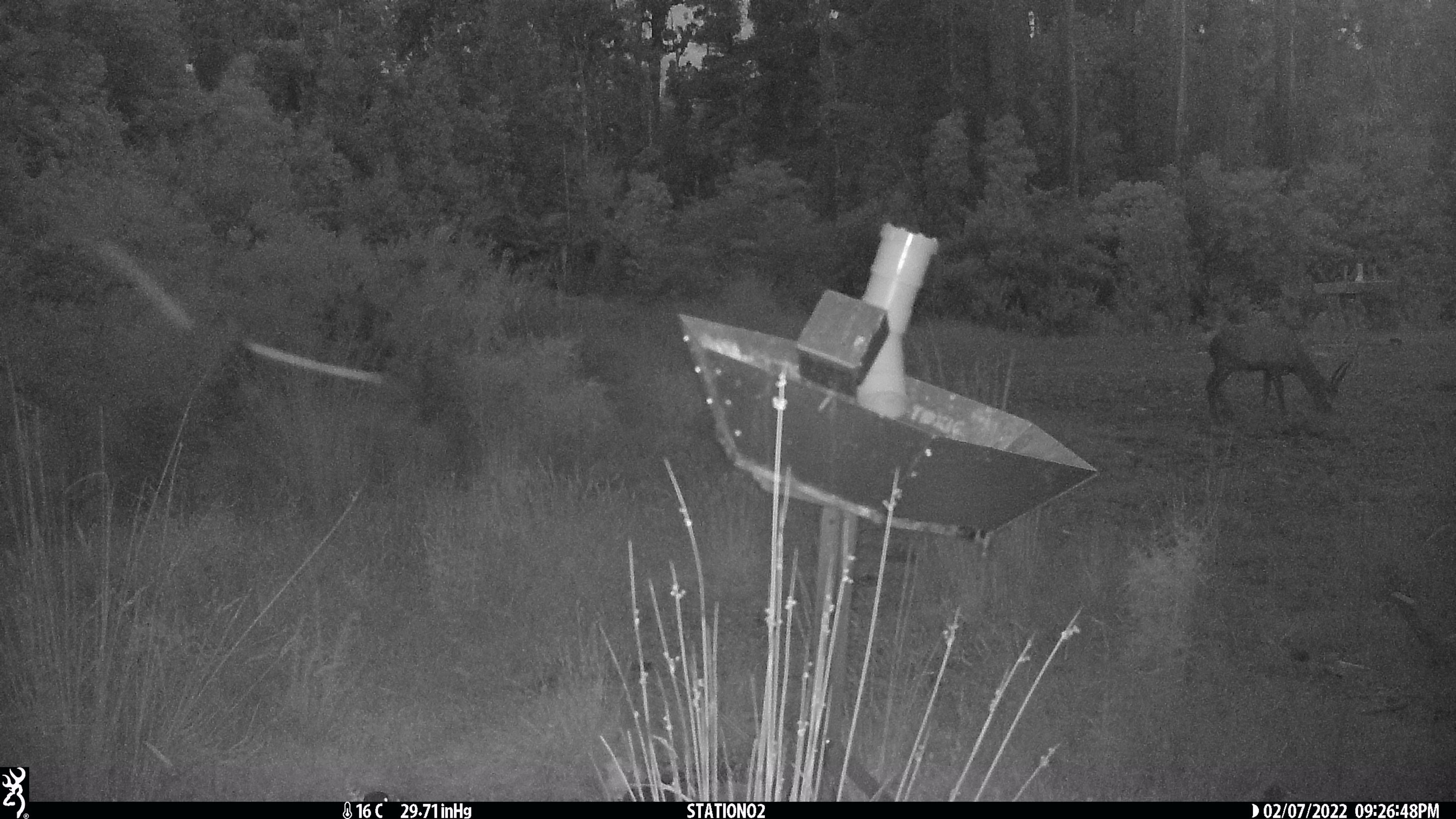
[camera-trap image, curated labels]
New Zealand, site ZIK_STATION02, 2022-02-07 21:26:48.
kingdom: Animalia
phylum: Chordata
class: Mammalia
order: Artiodactyla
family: Cervidae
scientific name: Cervidae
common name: deer